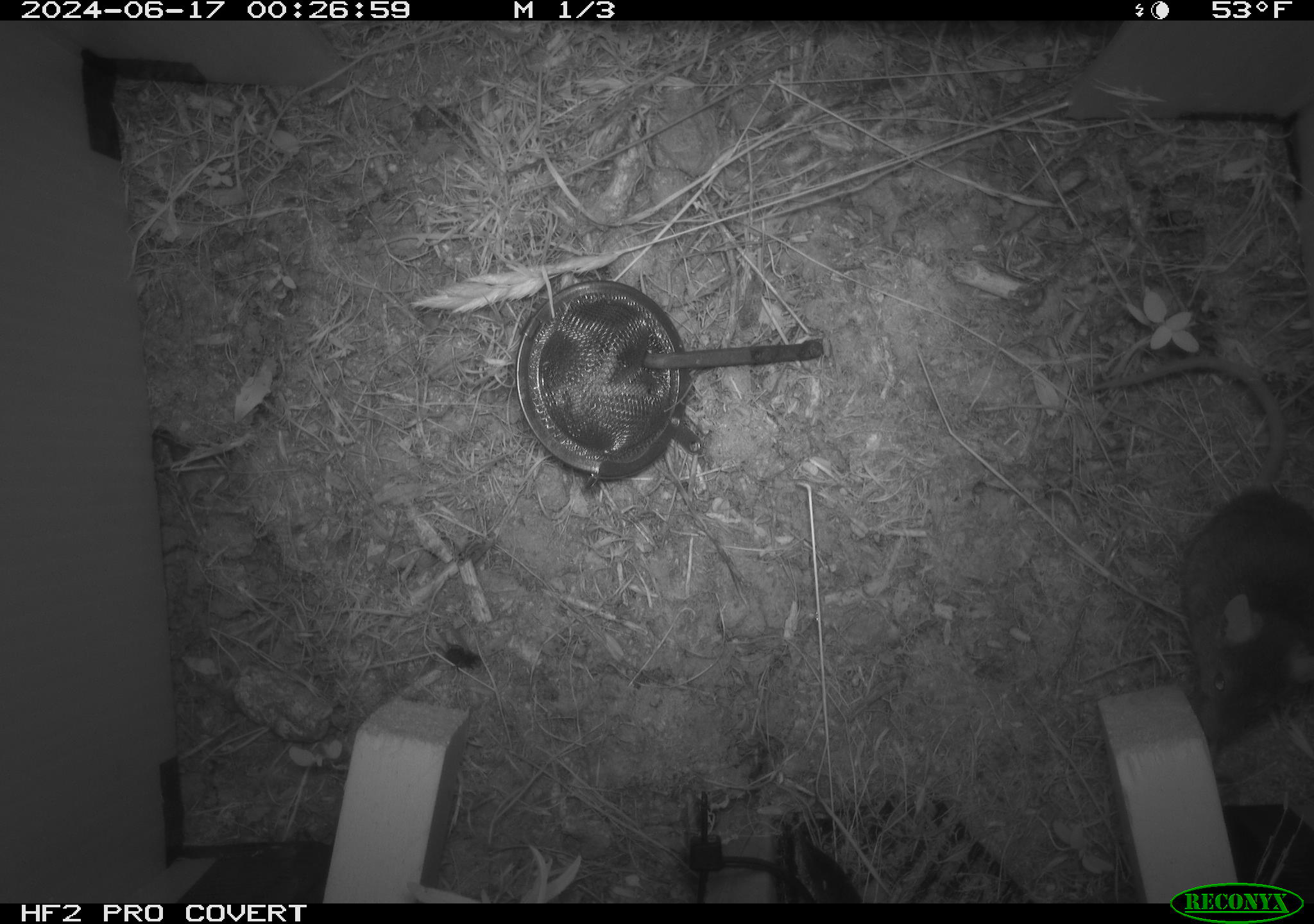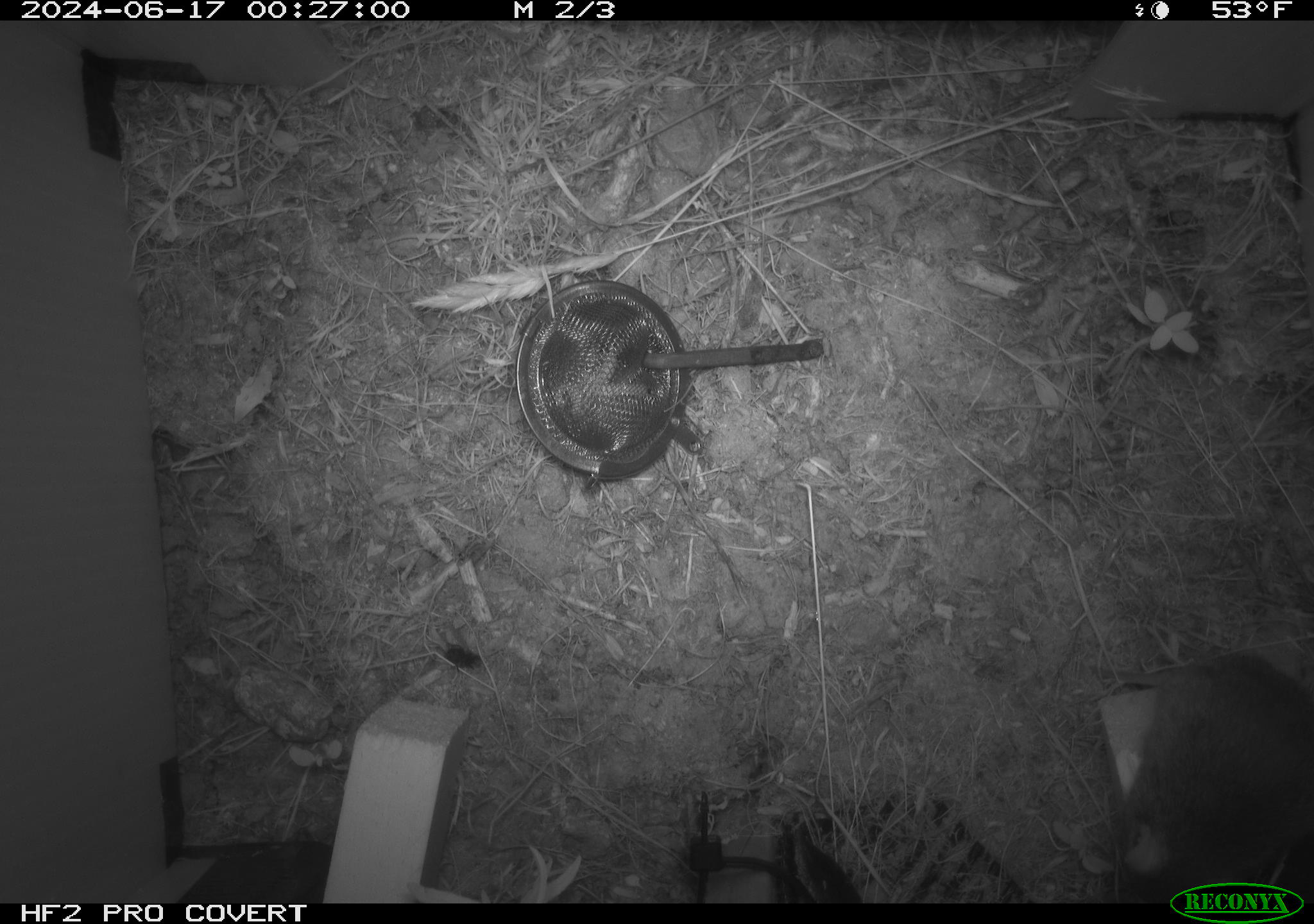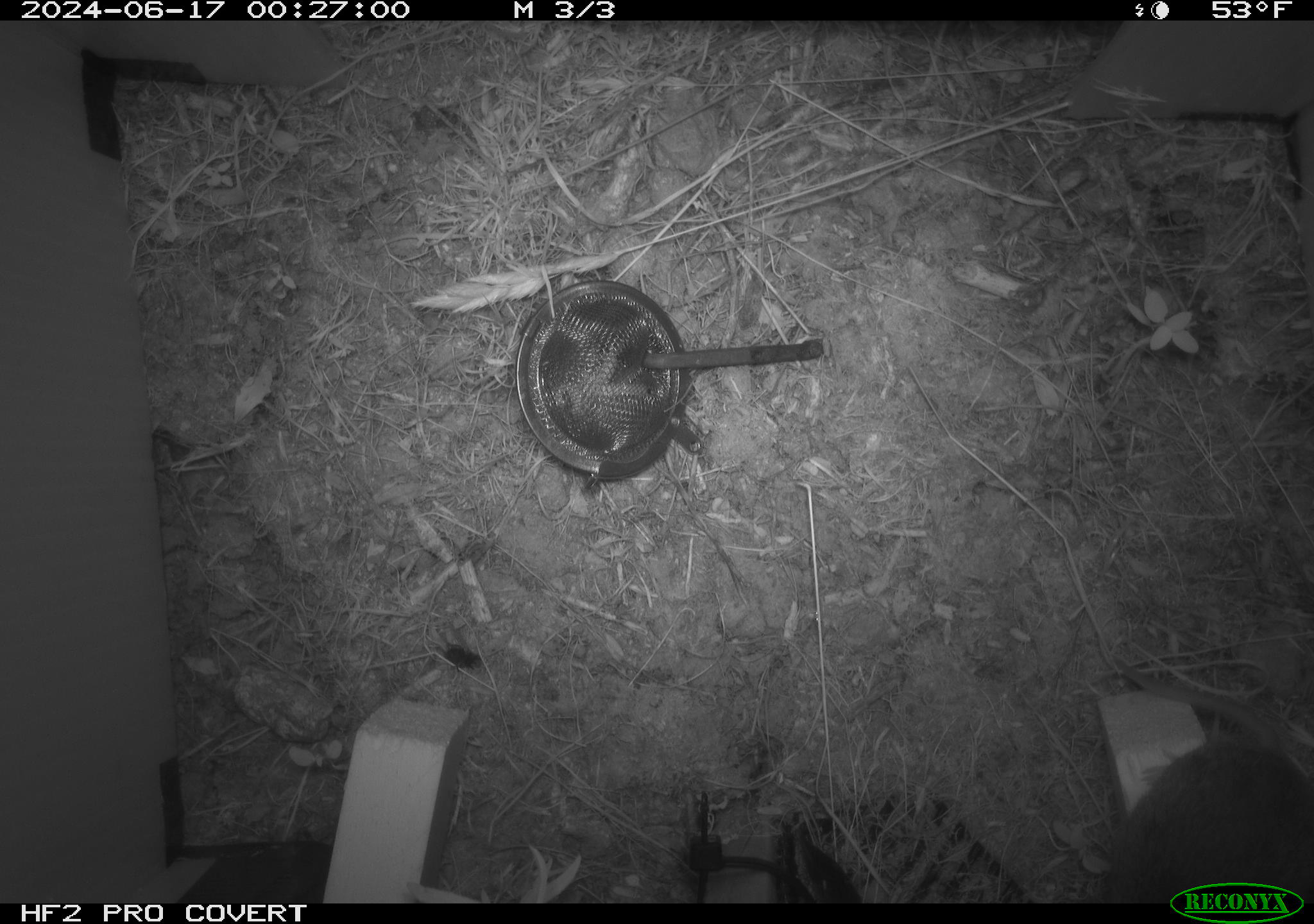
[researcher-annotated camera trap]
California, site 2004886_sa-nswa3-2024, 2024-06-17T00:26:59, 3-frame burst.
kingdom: Animalia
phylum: Chordata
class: Mammalia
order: Rodentia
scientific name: Rodentia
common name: rodent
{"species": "rodent (Rodentia)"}